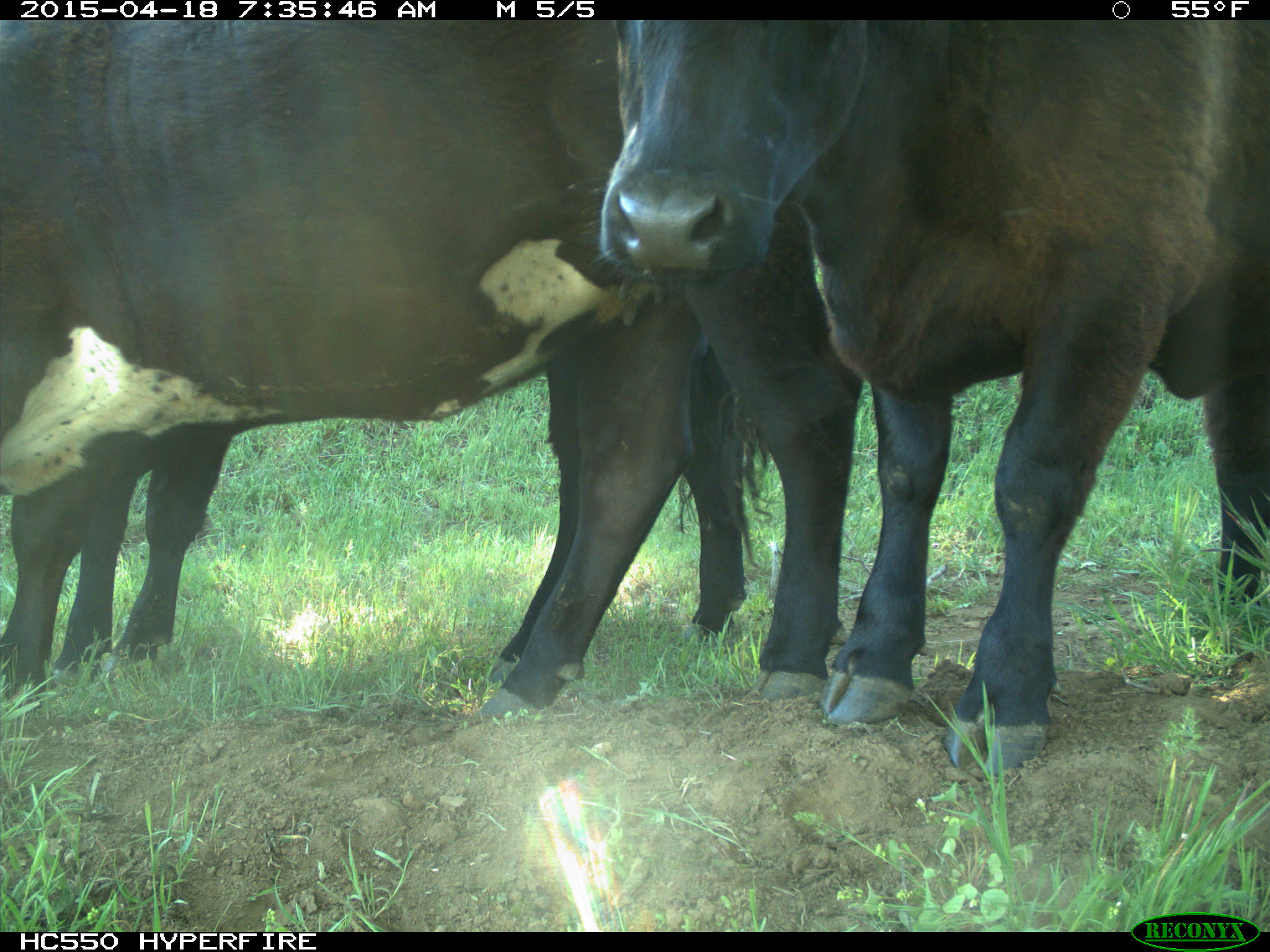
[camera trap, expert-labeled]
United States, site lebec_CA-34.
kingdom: Animalia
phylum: Chordata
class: Mammalia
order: Artiodactyla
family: Bovidae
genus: Bos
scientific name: Bos taurus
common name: domestic cow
Bos taurus (domestic cow).